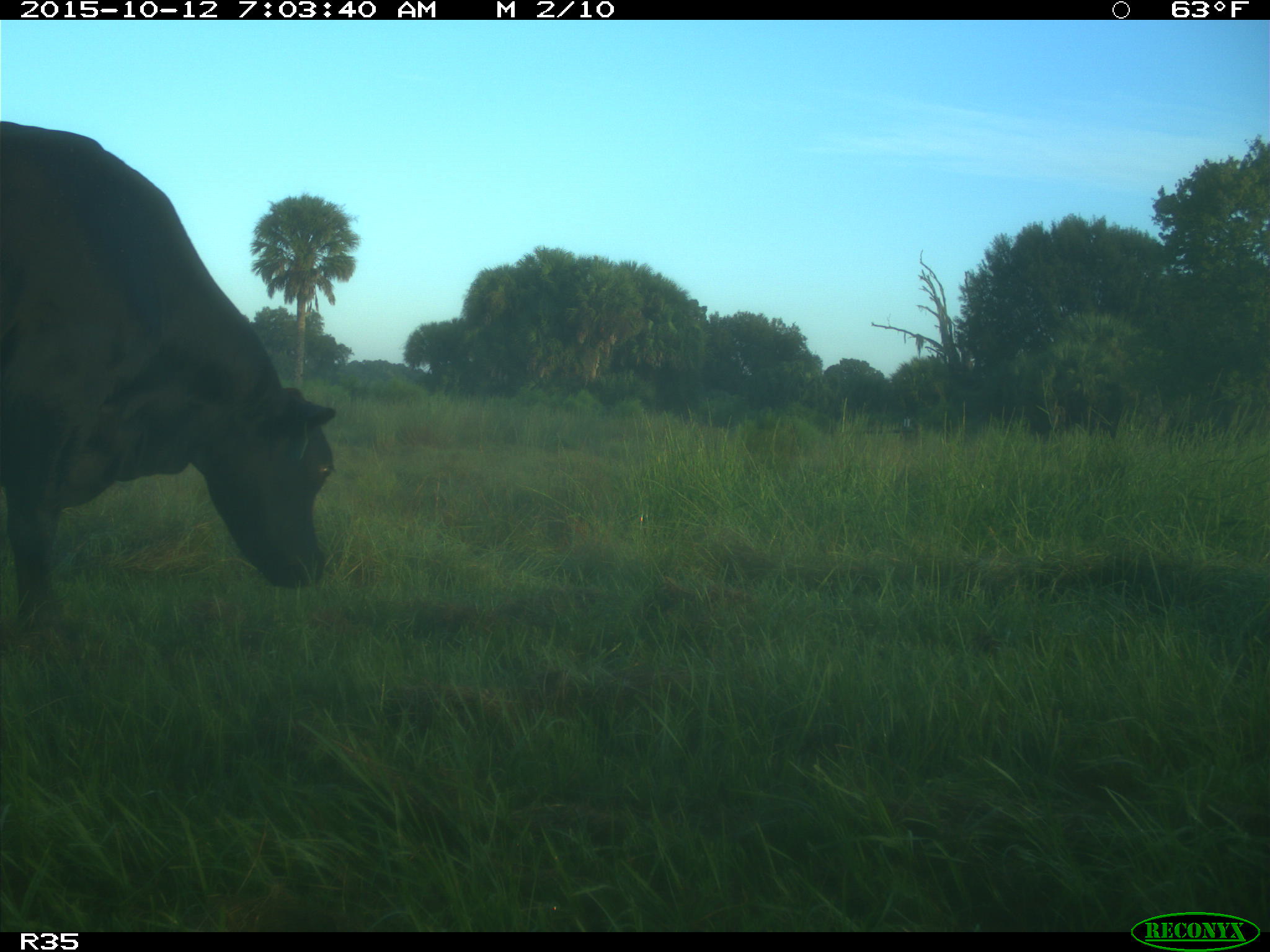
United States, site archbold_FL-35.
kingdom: Animalia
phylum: Chordata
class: Mammalia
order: Artiodactyla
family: Bovidae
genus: Bos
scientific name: Bos taurus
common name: domestic cow